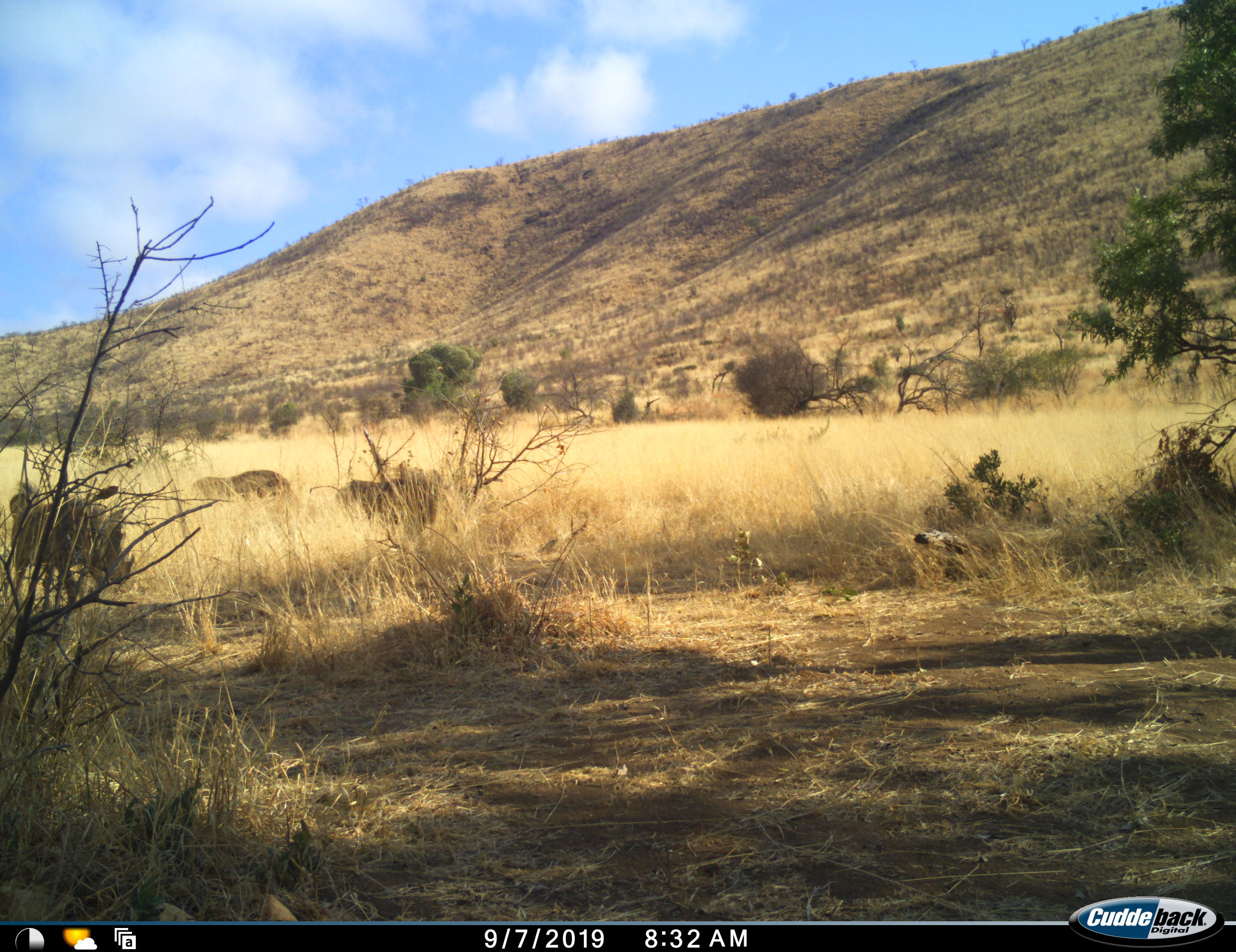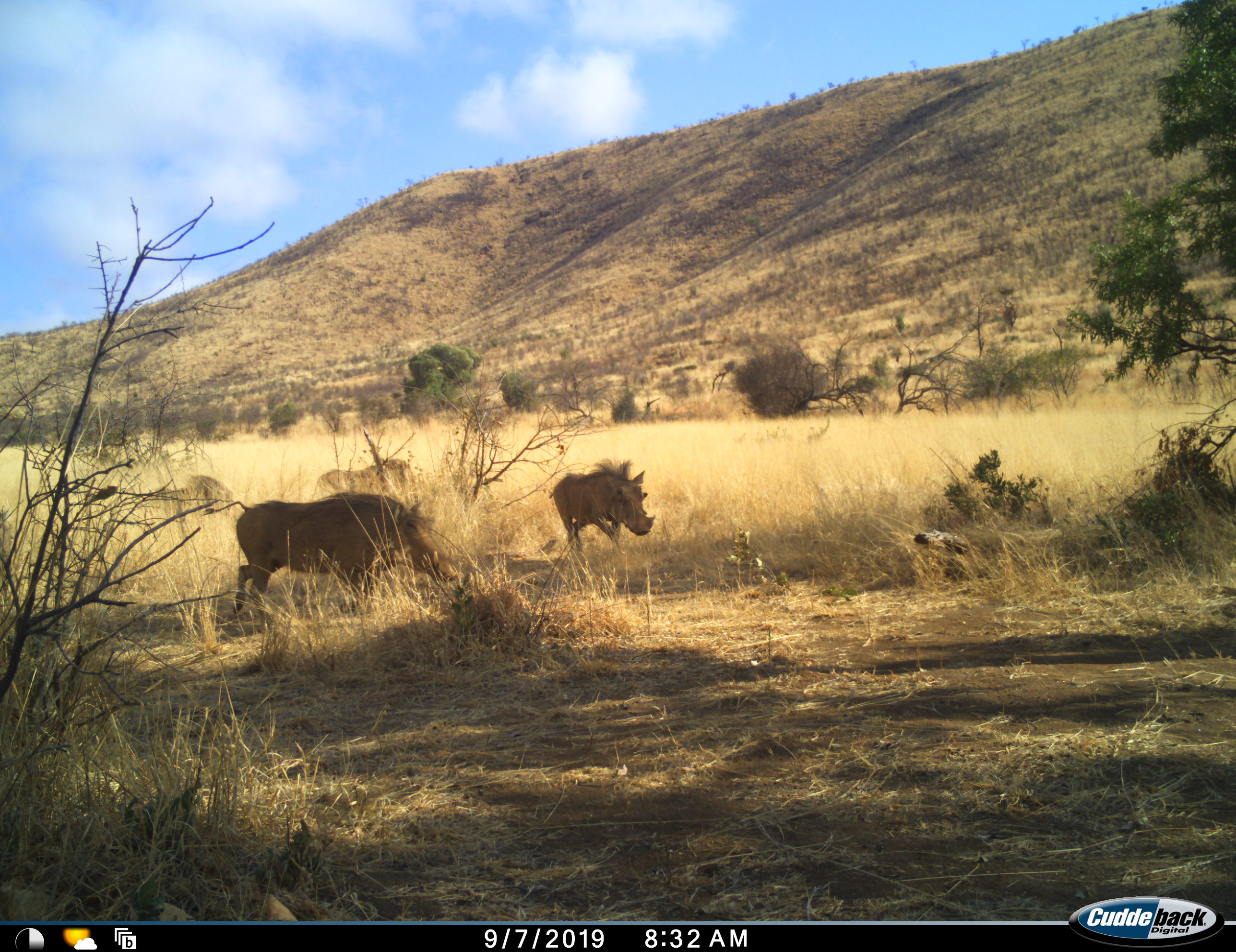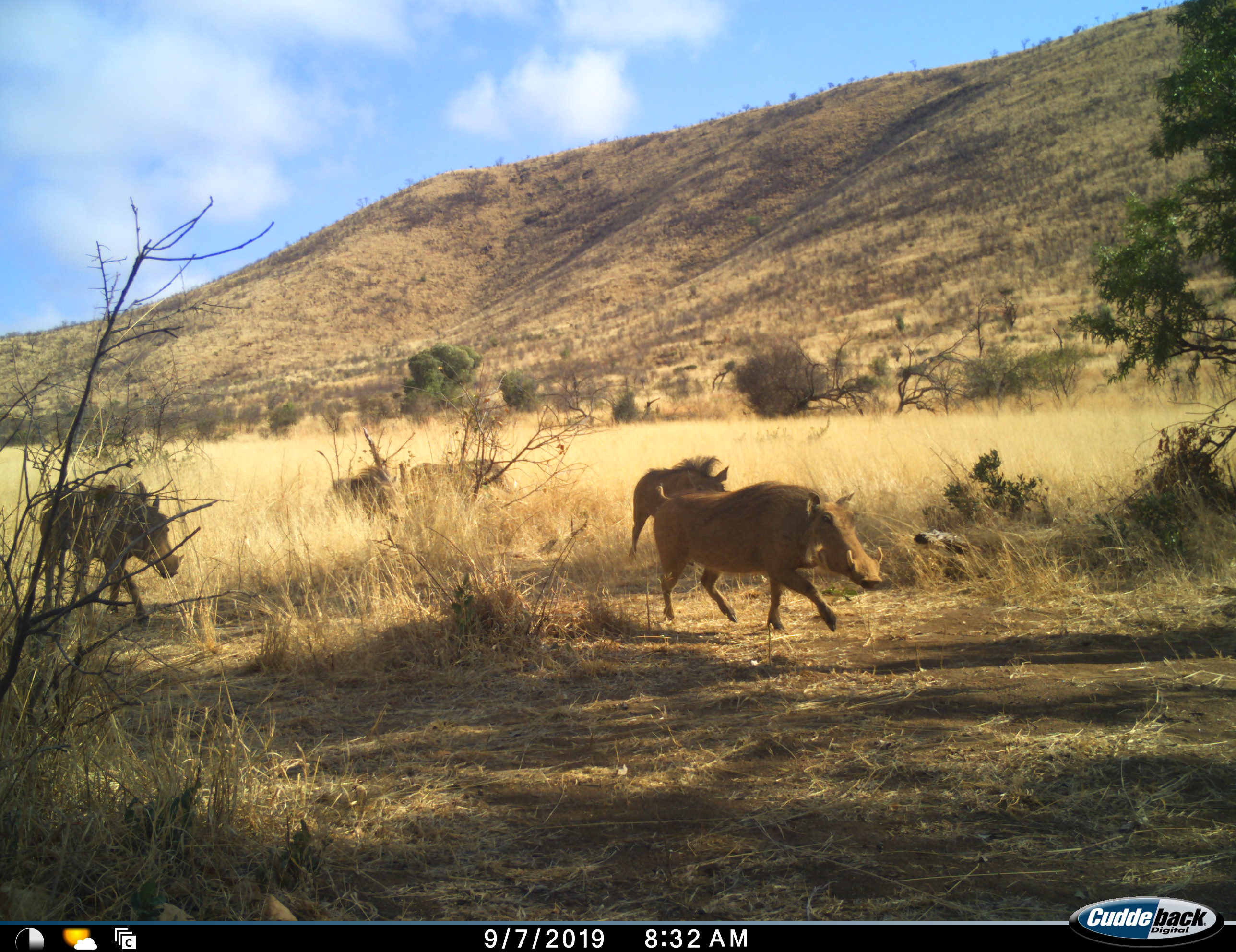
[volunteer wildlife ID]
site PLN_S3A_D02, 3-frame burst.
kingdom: Animalia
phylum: Chordata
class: Mammalia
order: Artiodactyla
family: Suidae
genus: Phacochoerus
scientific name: Phacochoerus africanus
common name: warthog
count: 5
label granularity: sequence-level